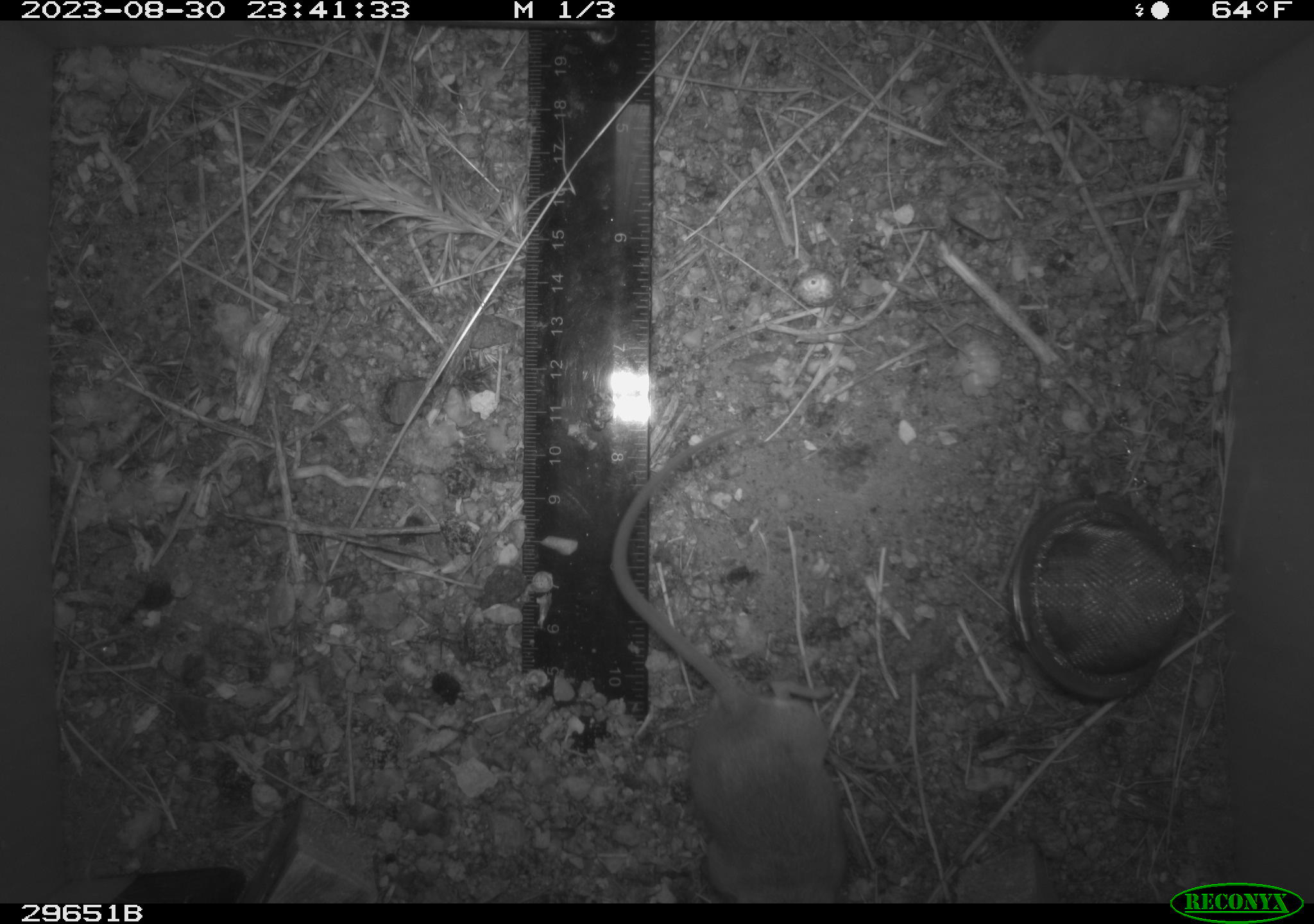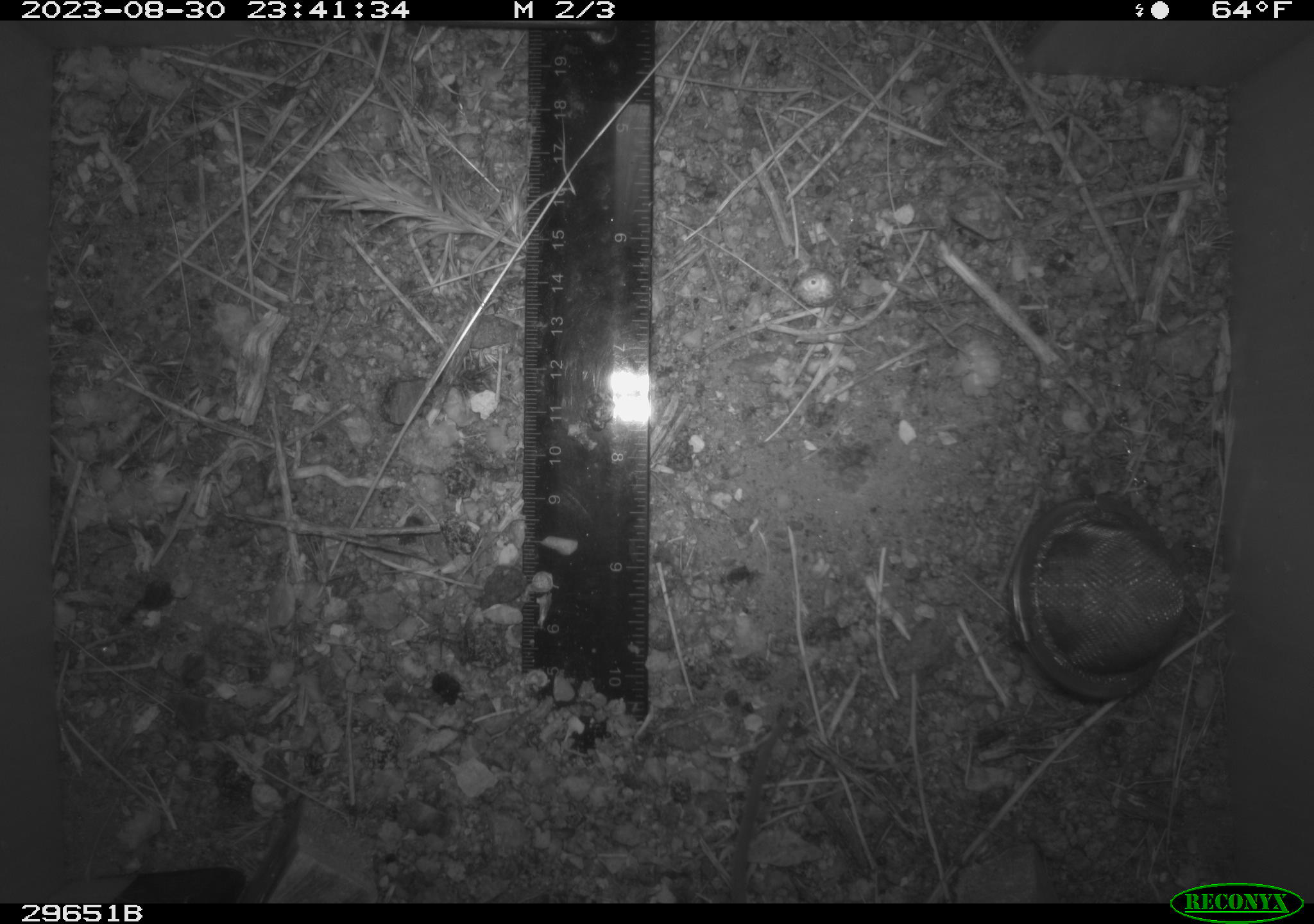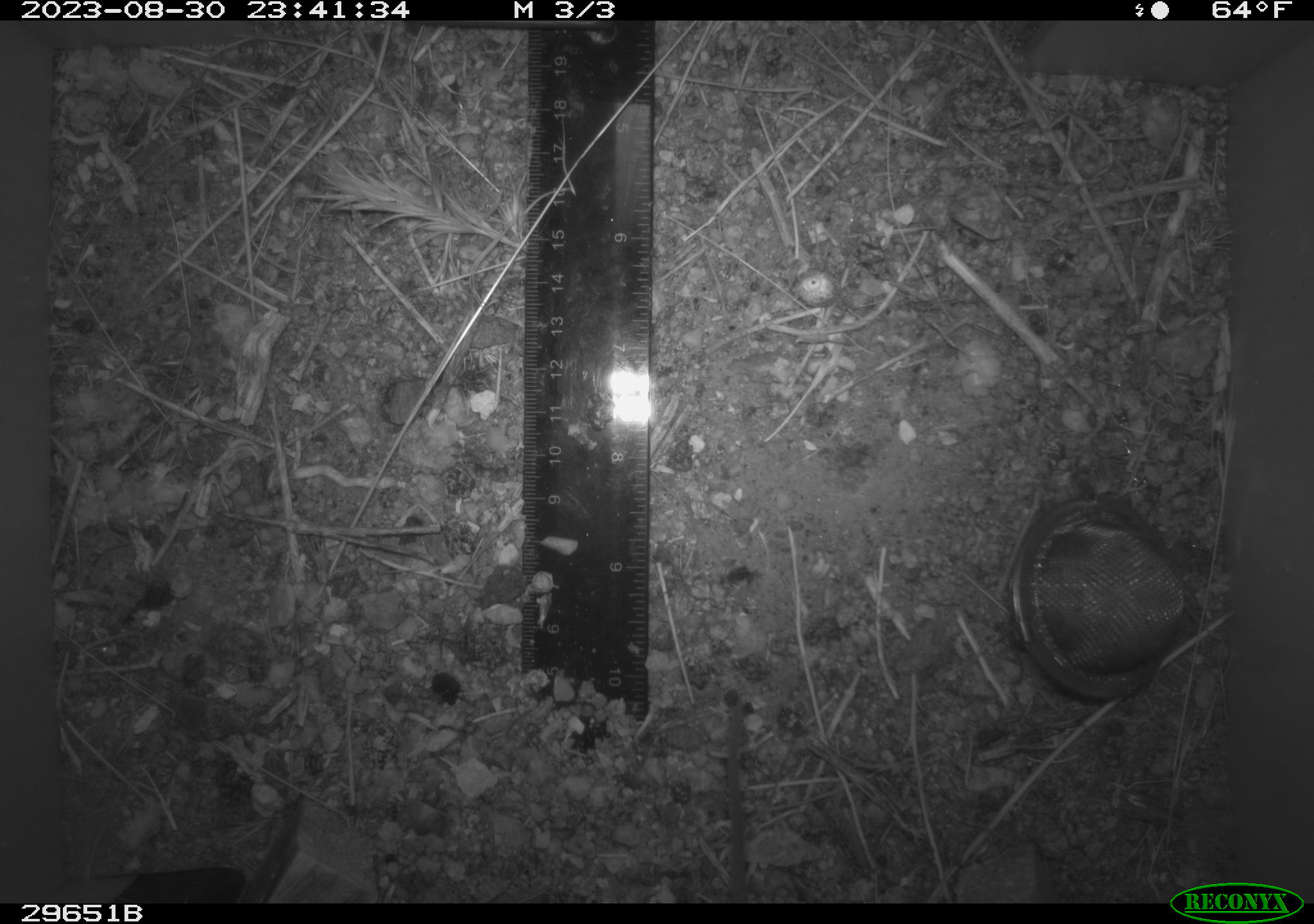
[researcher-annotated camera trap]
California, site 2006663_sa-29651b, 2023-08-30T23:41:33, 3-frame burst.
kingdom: Animalia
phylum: Chordata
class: Mammalia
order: Rodentia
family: Heteromyidae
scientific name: Heteromyidae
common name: kangaroo rats and pocket mice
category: heteromyidae family